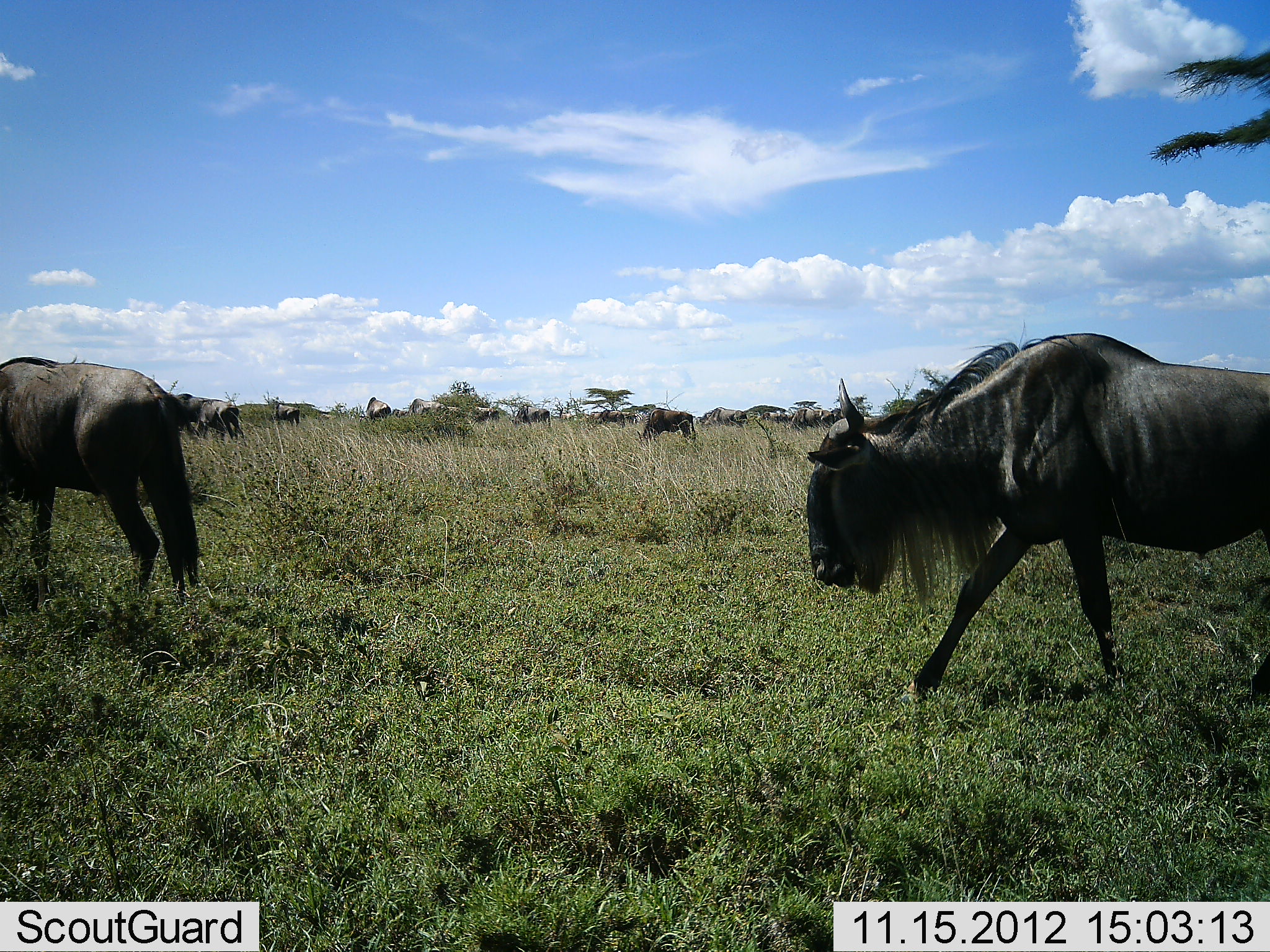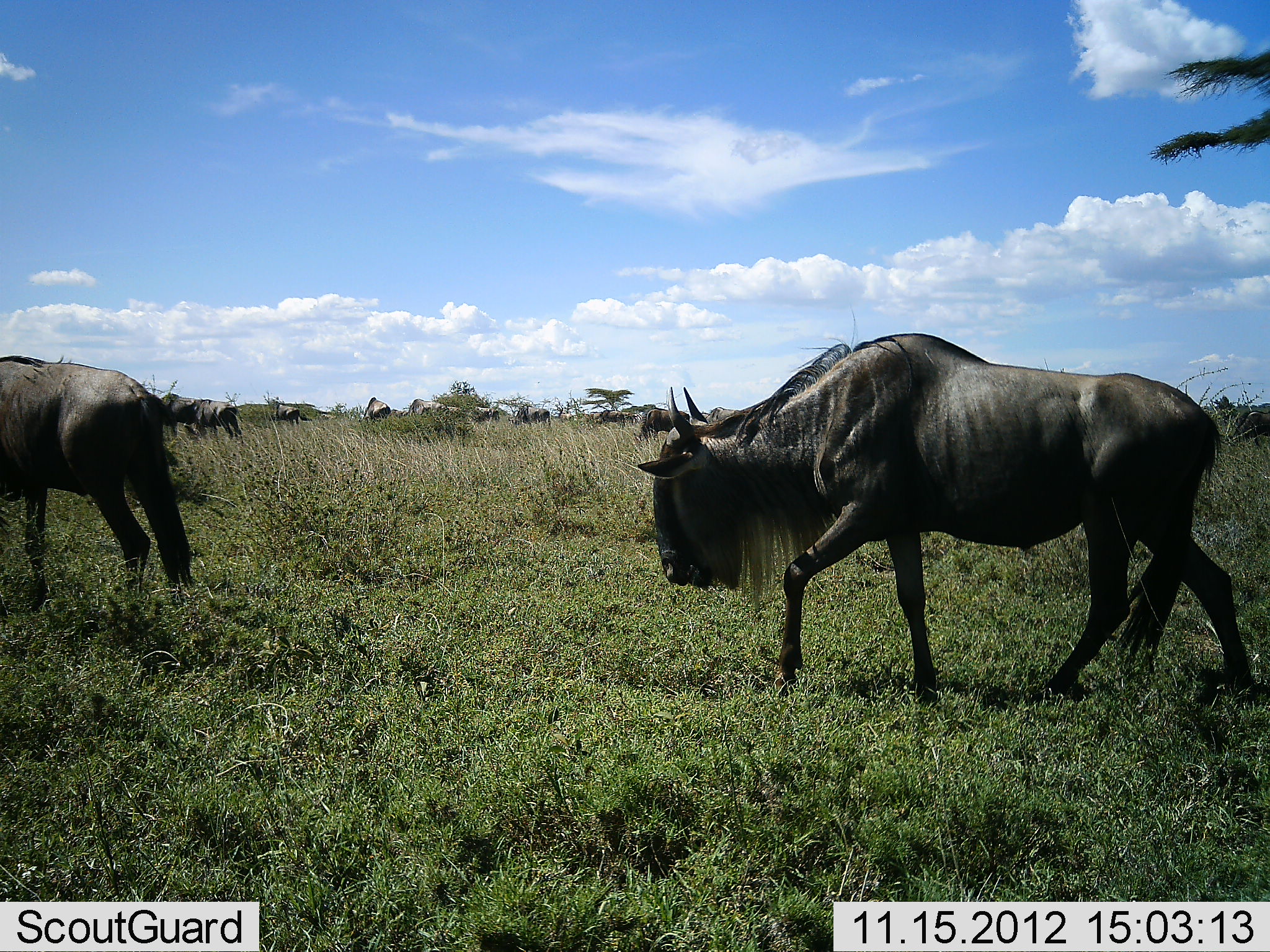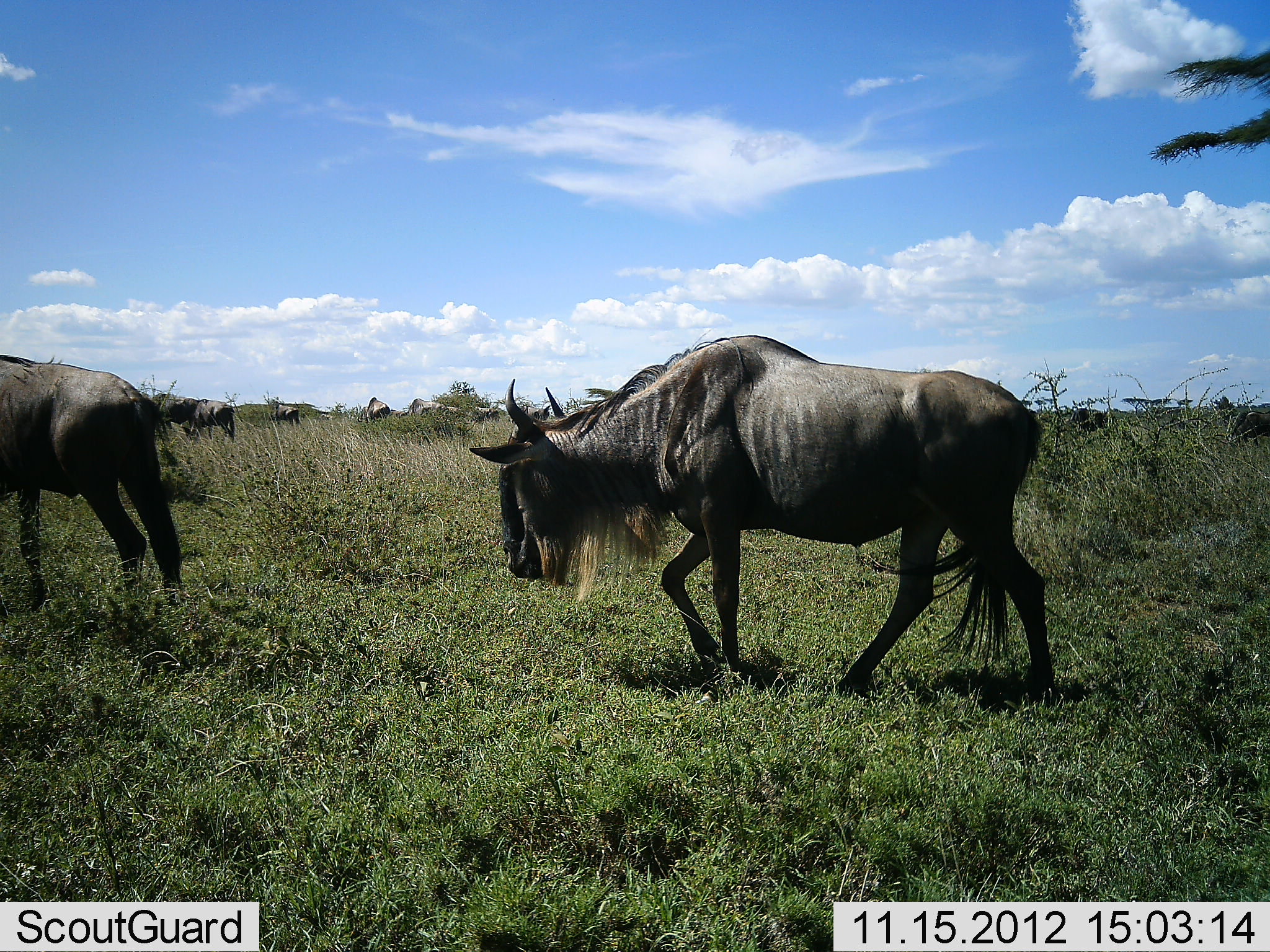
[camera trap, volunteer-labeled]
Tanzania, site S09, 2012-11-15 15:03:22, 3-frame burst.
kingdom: Animalia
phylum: Chordata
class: Mammalia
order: Artiodactyla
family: Bovidae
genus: Connochaetes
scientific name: Connochaetes taurinus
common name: blue wildebeest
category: wildebeest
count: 7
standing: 29%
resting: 0%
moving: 93%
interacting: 0%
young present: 0%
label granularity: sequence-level